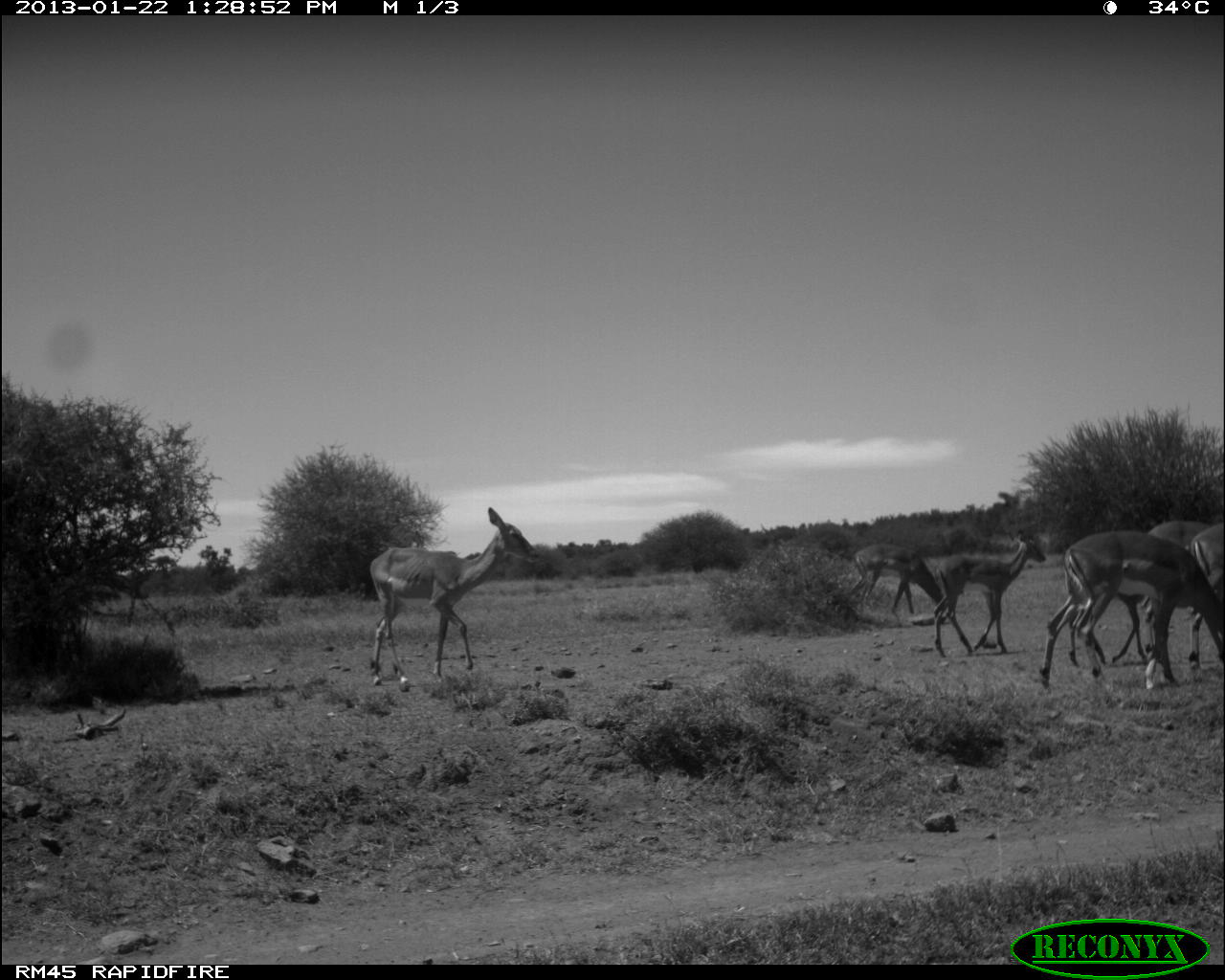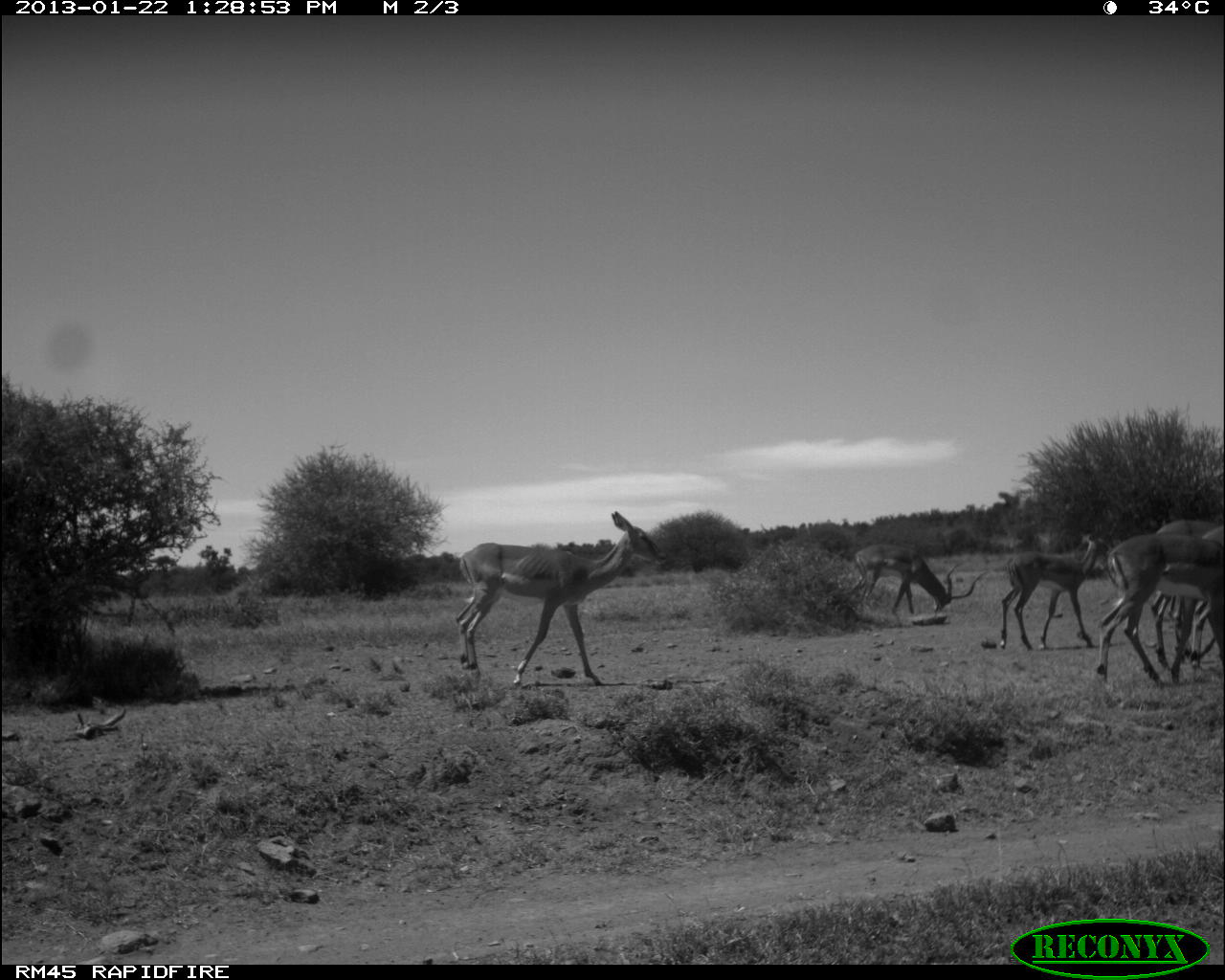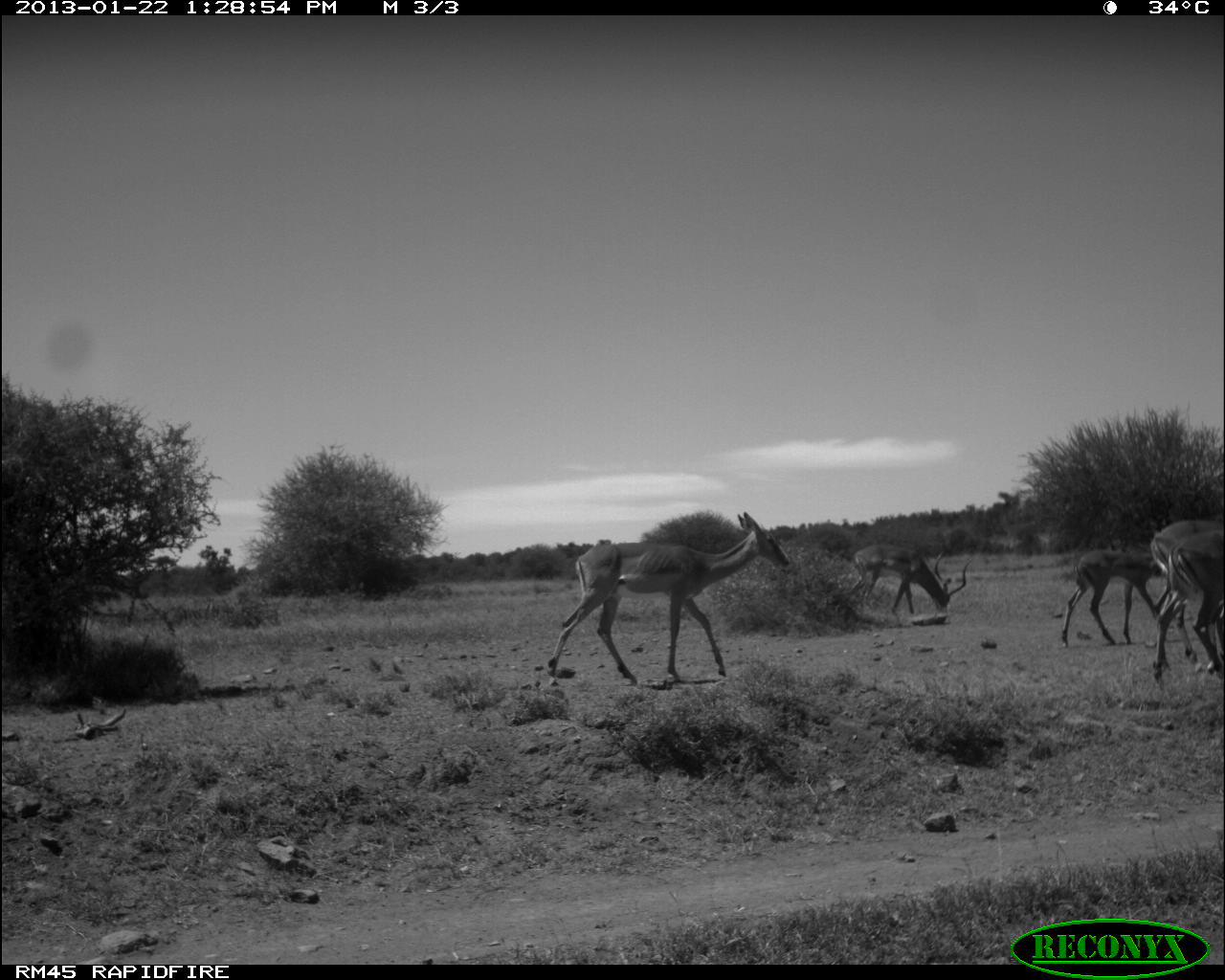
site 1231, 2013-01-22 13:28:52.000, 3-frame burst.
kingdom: Animalia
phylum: Chordata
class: Mammalia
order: Artiodactyla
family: Bovidae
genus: Aepyceros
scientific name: Aepyceros melampus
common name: impala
Aepyceros melampus (impala), count 7.